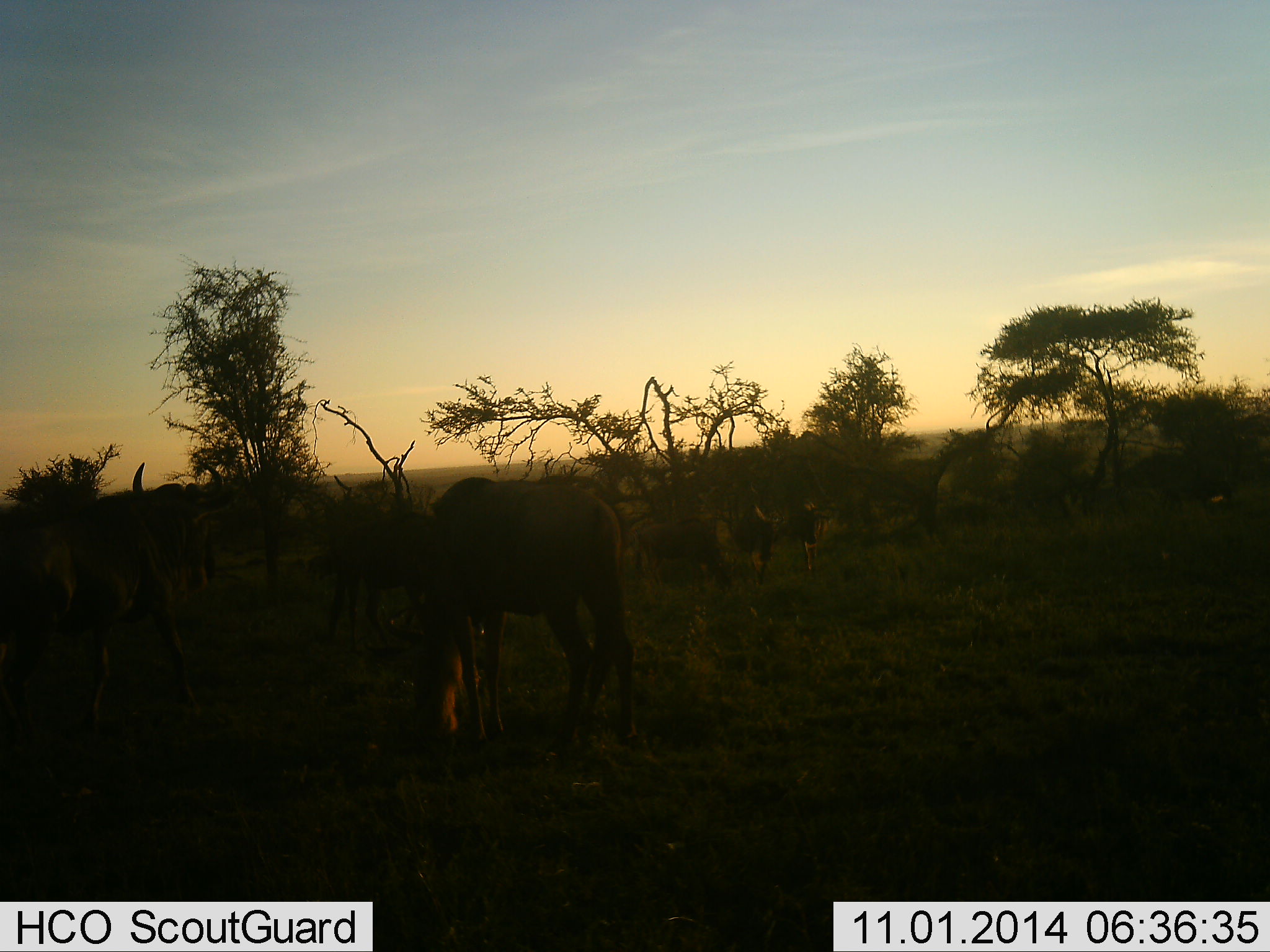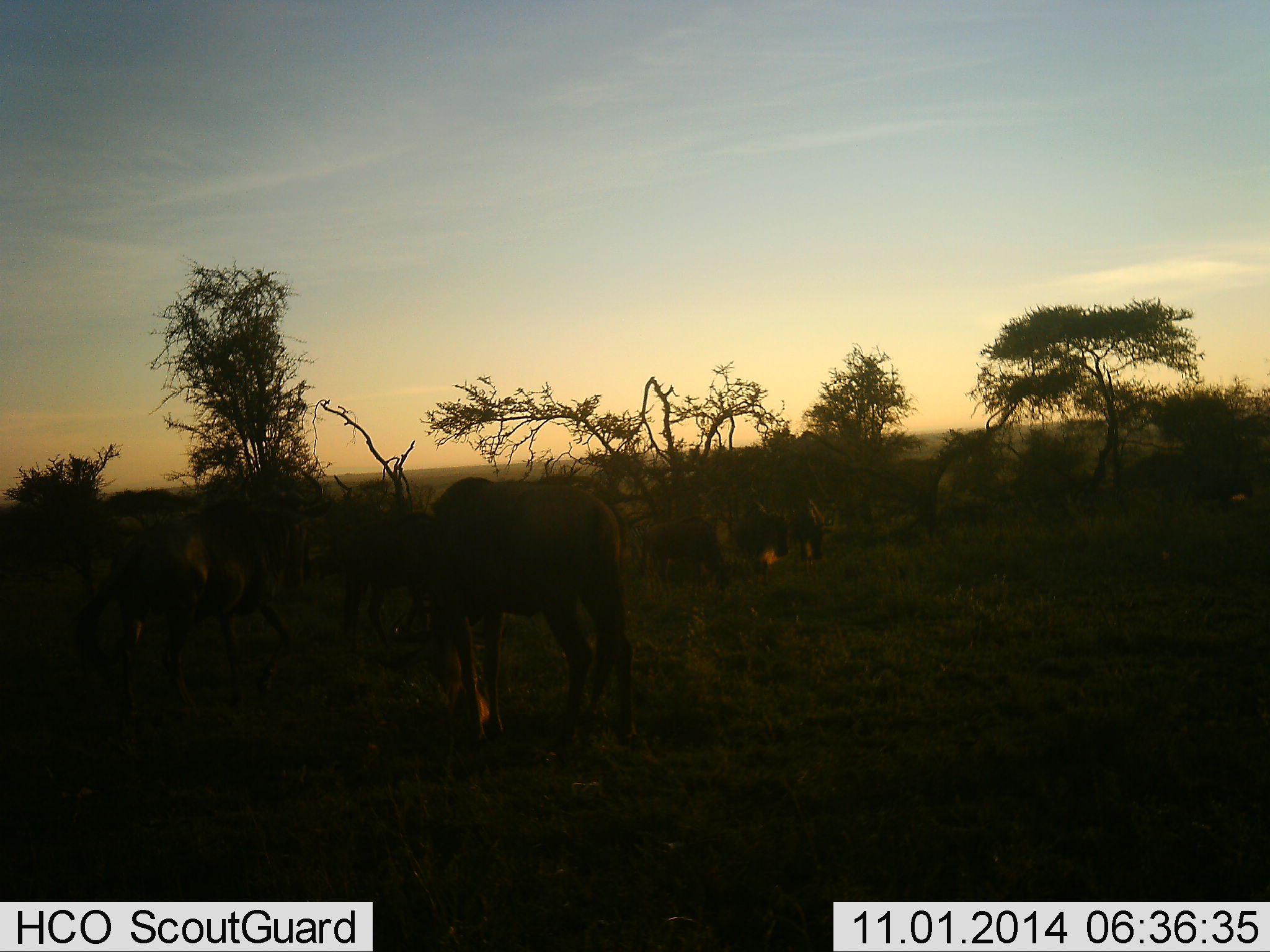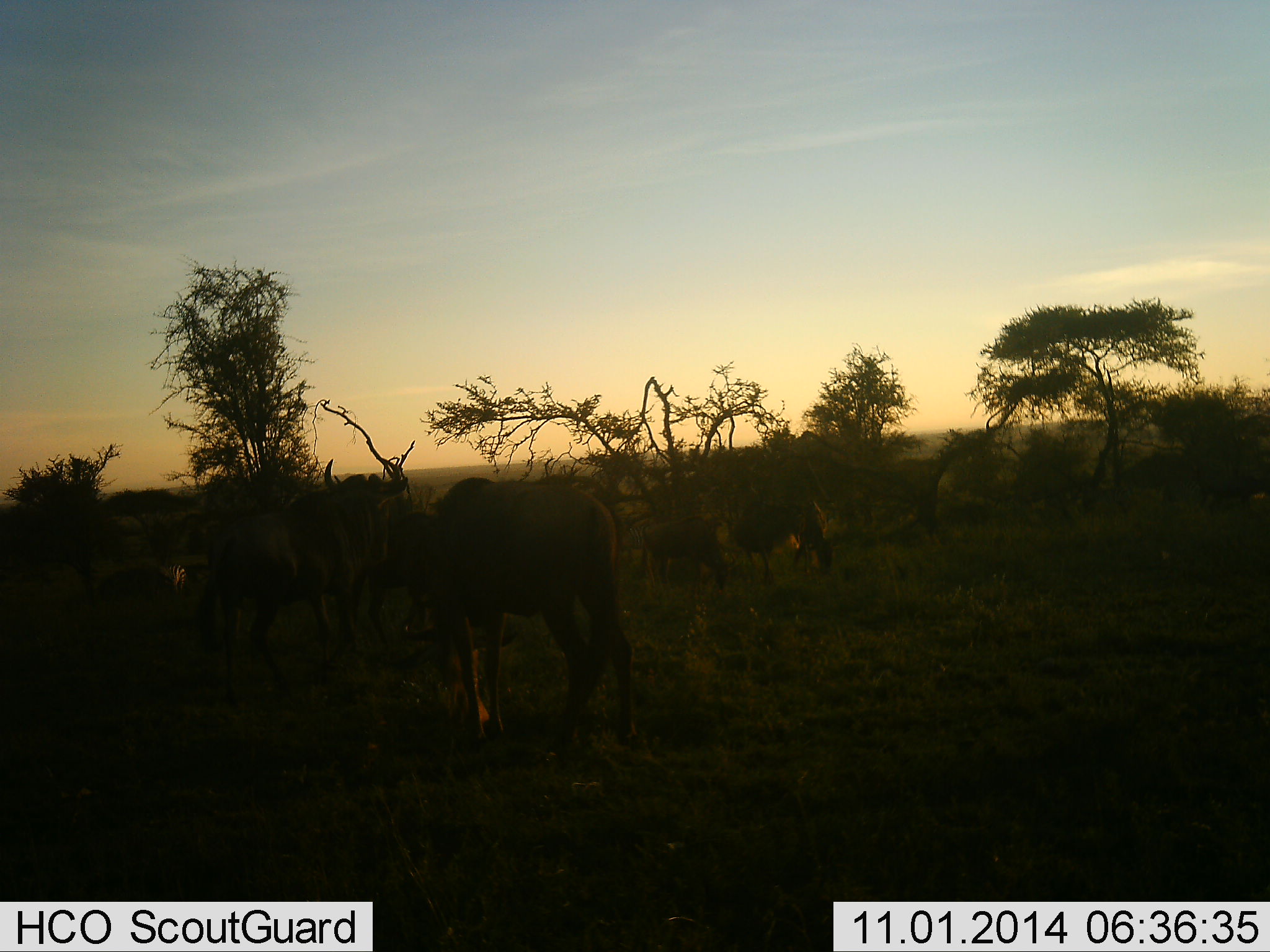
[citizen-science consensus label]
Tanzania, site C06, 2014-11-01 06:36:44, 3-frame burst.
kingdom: Animalia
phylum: Chordata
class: Mammalia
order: Artiodactyla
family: Bovidae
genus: Connochaetes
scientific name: Connochaetes taurinus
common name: blue wildebeest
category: wildebeest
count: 7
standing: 36%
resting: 0%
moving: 64%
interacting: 9%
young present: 0%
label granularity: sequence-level